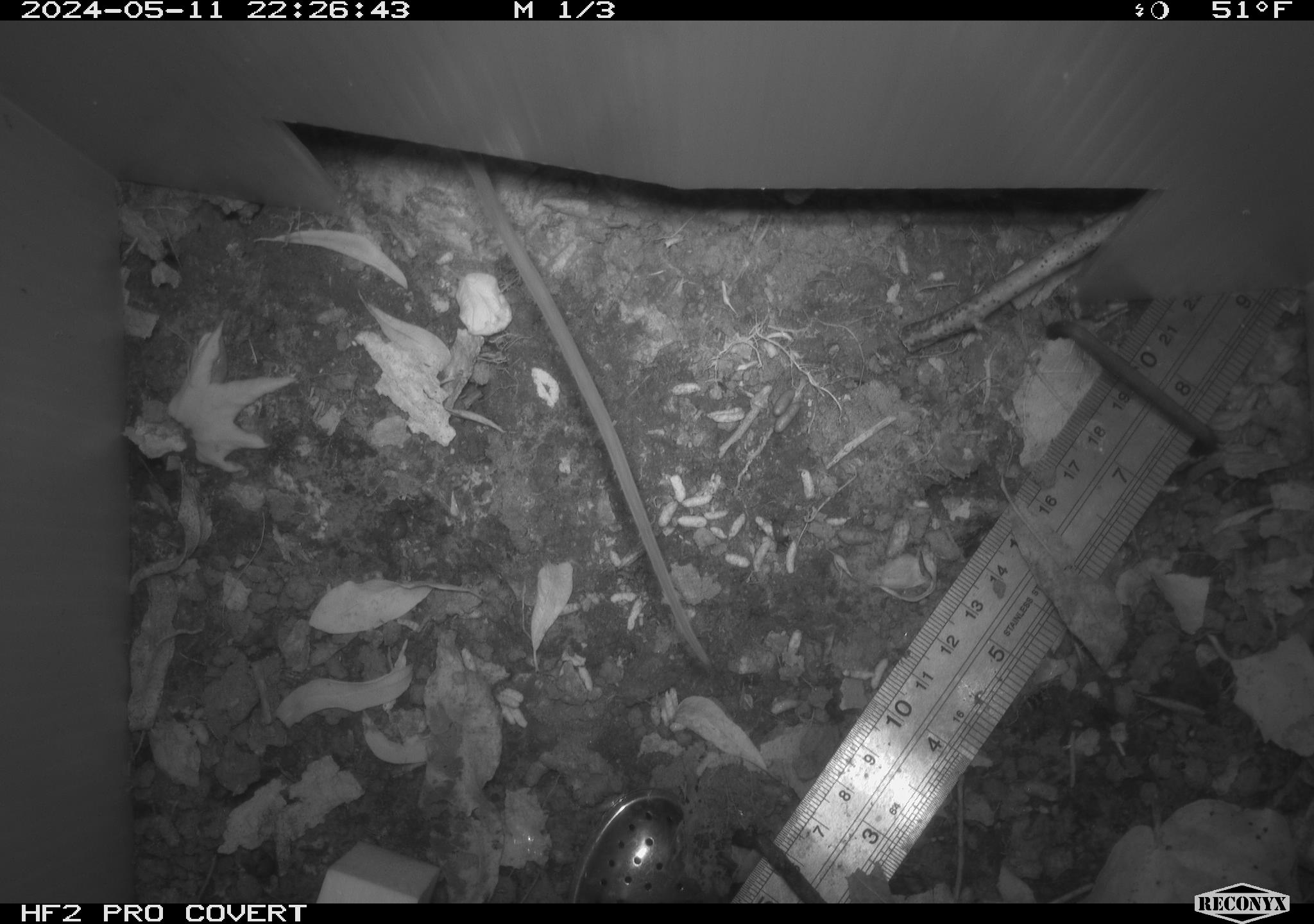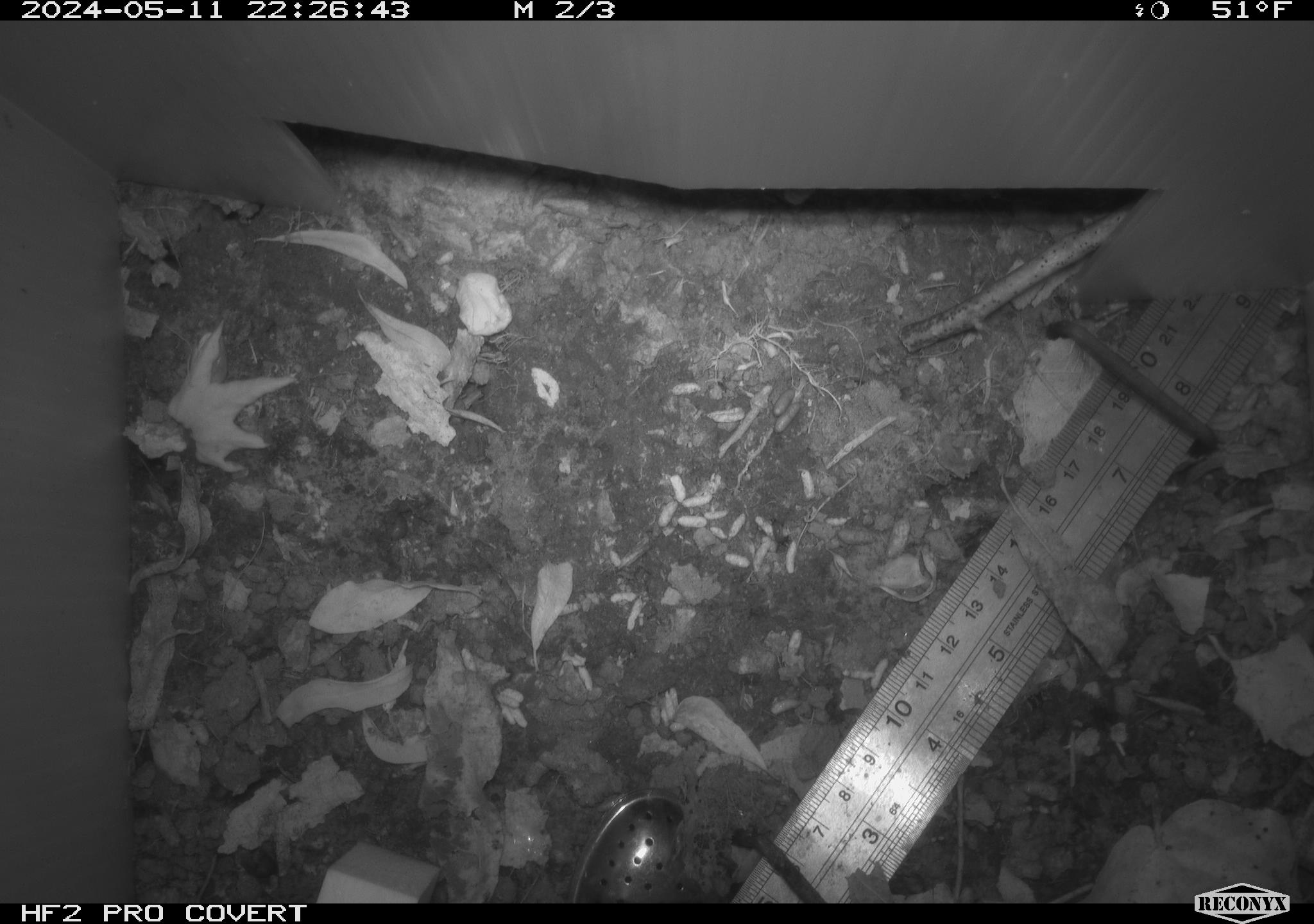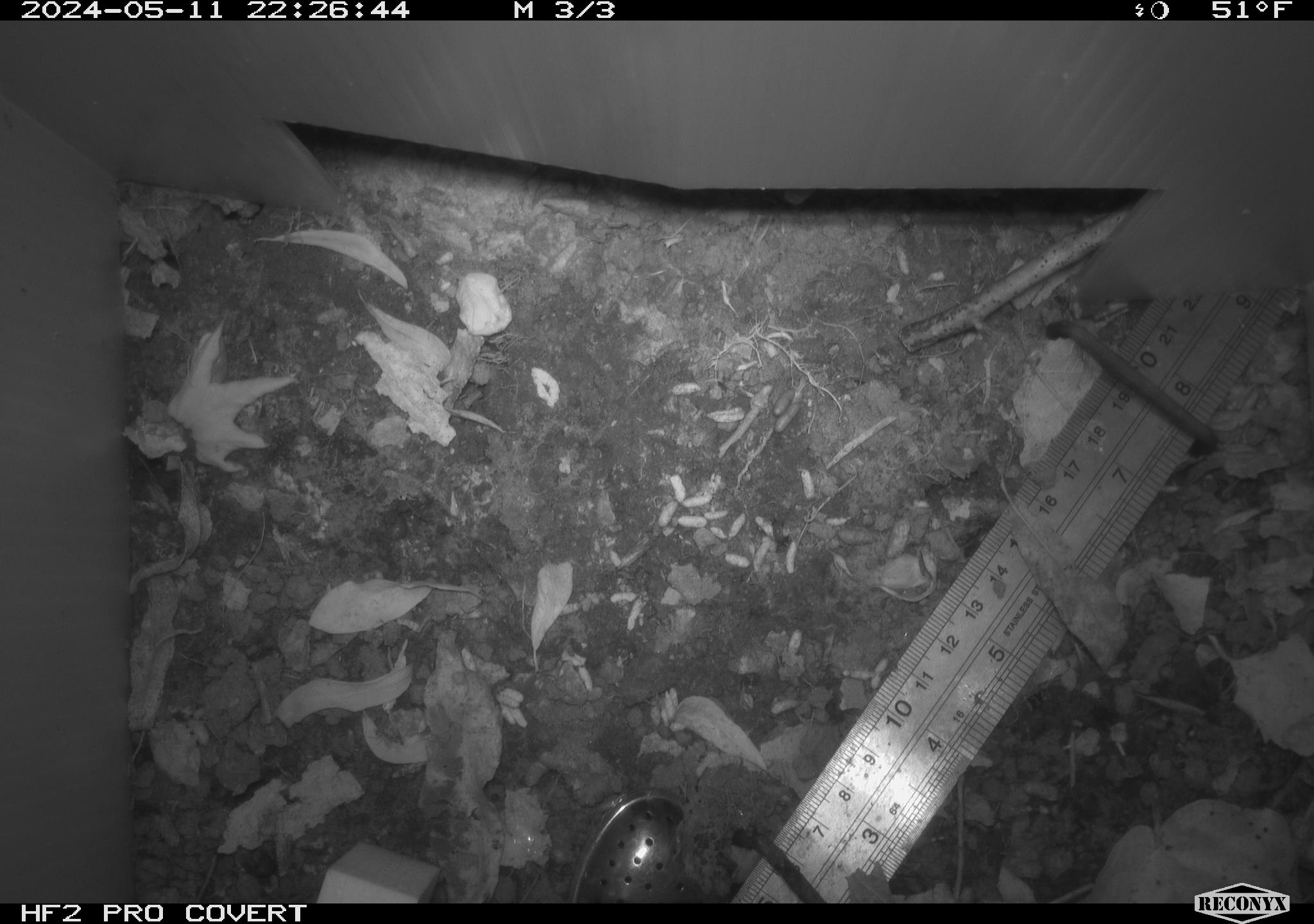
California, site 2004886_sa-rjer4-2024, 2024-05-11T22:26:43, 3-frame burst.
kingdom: Animalia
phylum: Chordata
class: Mammalia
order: Rodentia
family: Cricetidae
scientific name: Arvicolinae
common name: voles, lemmings, and muskrats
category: arvicolinae subfamily